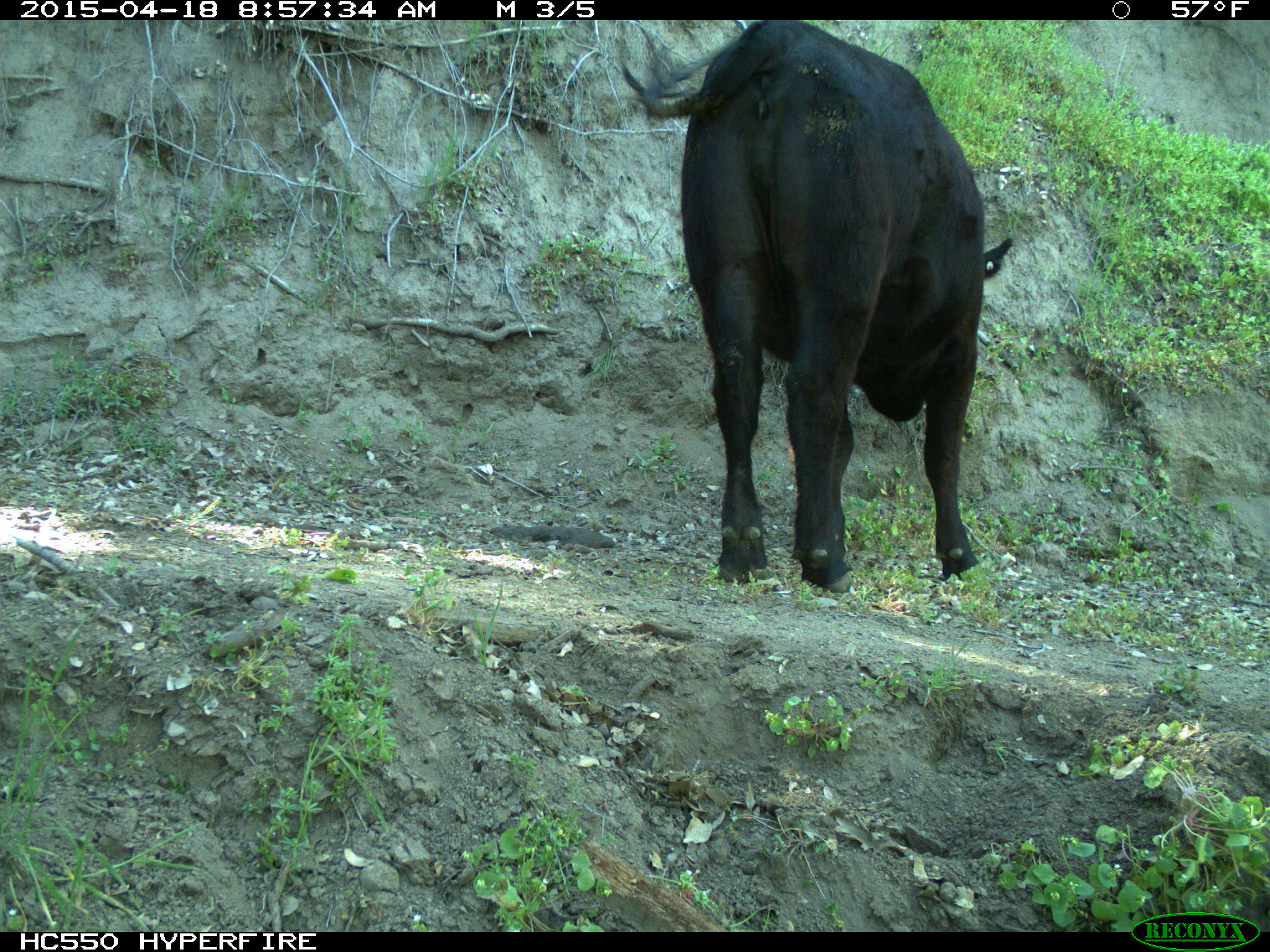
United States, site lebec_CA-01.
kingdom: Animalia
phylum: Chordata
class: Mammalia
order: Artiodactyla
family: Bovidae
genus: Bos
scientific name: Bos taurus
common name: domestic cow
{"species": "Bos taurus (domestic cow)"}